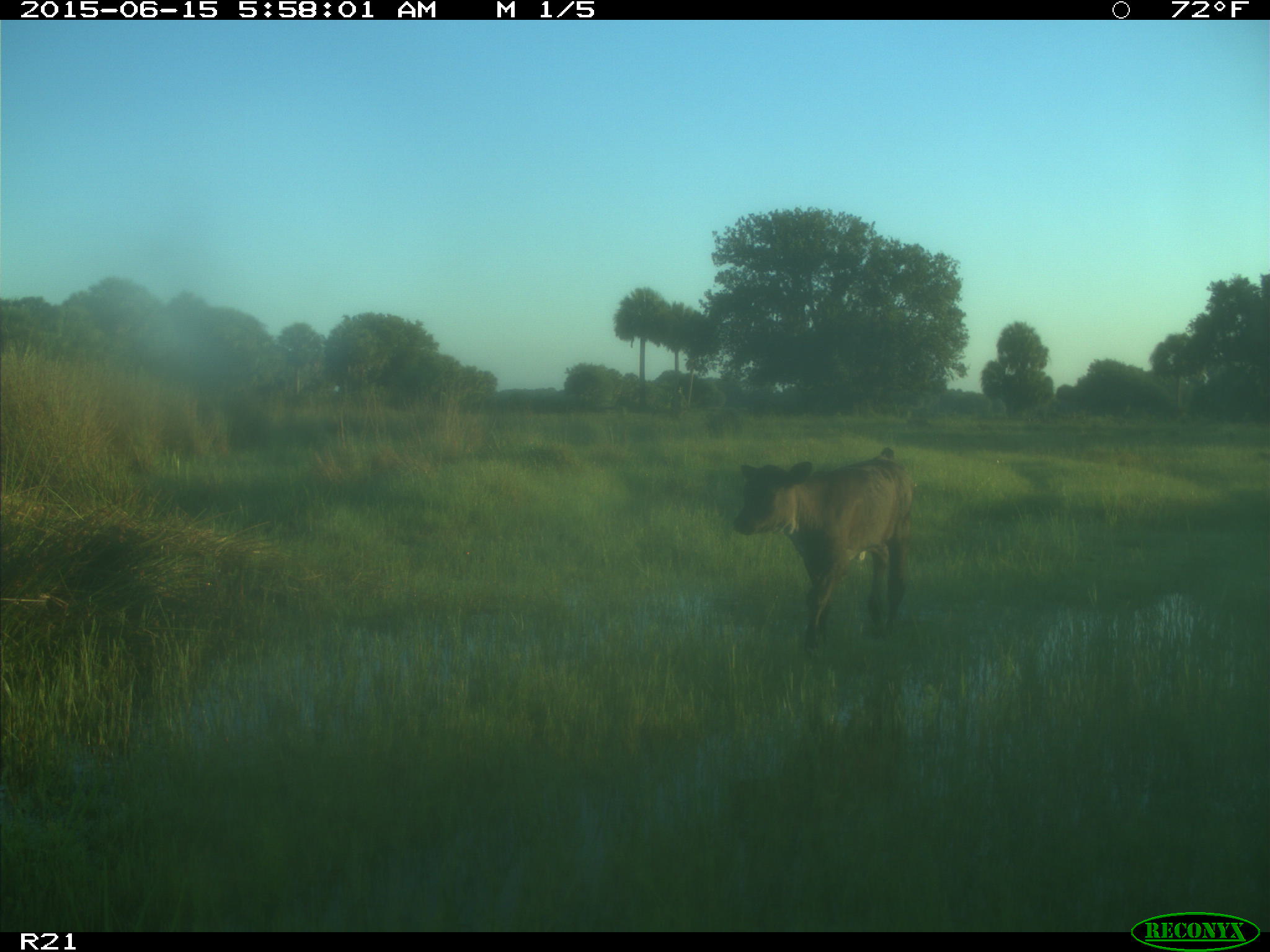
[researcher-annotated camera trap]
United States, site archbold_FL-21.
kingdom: Animalia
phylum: Chordata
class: Mammalia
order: Artiodactyla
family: Bovidae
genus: Bos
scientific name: Bos taurus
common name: domestic cow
Bos taurus (domestic cow).